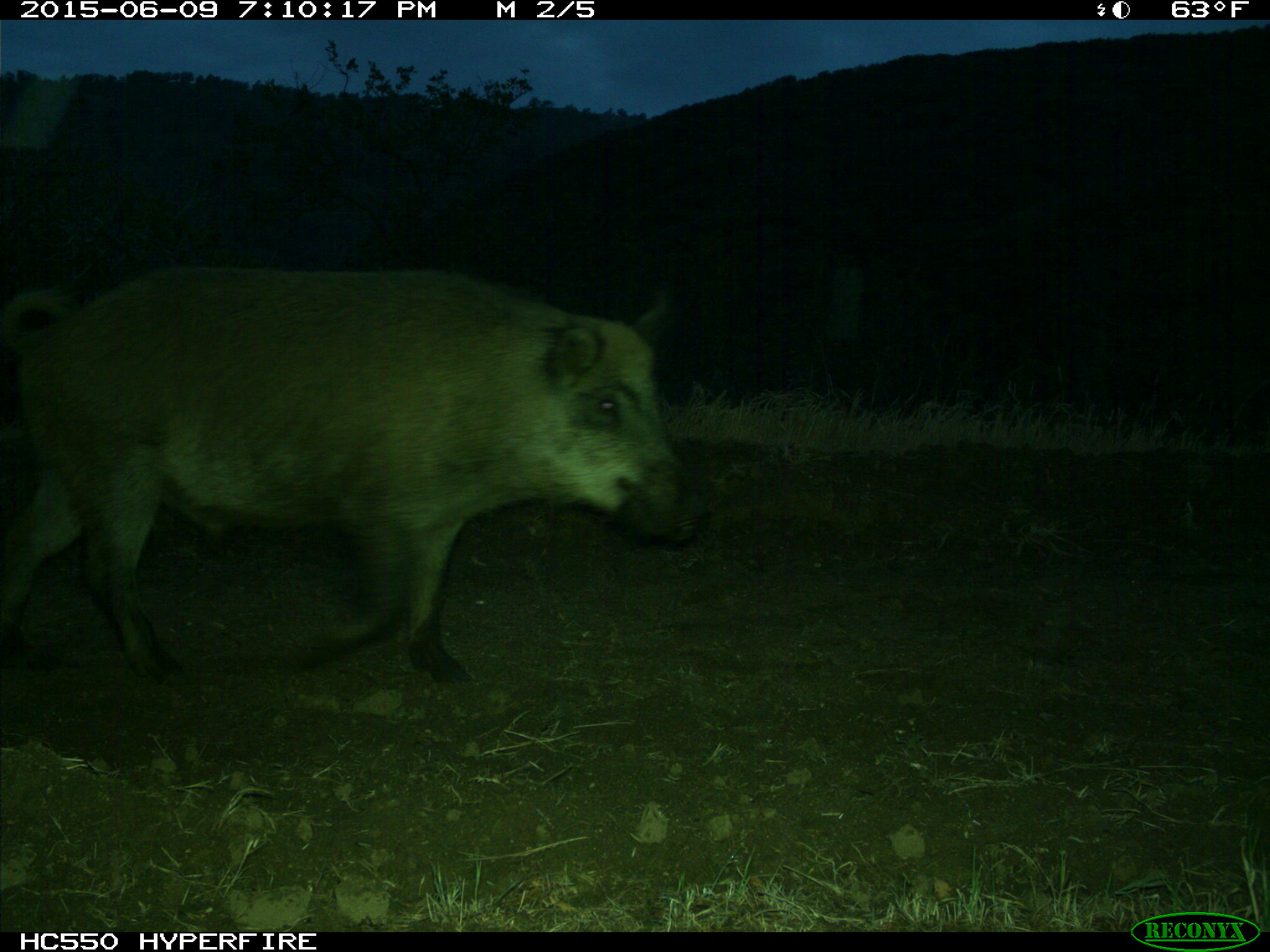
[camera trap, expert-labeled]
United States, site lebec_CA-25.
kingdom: Animalia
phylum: Chordata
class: Mammalia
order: Artiodactyla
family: Suidae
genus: Sus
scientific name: Sus scrofa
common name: wild boar